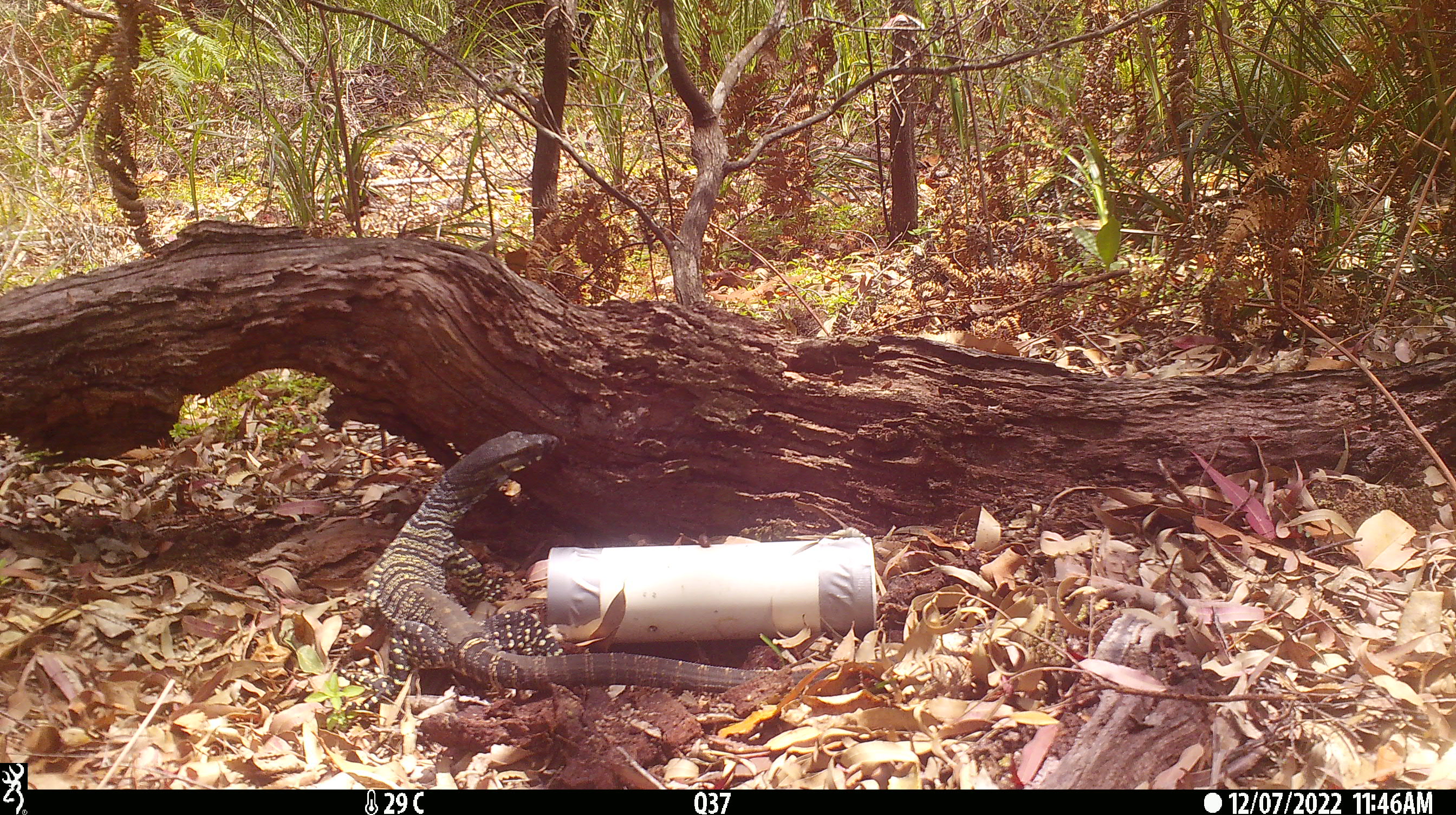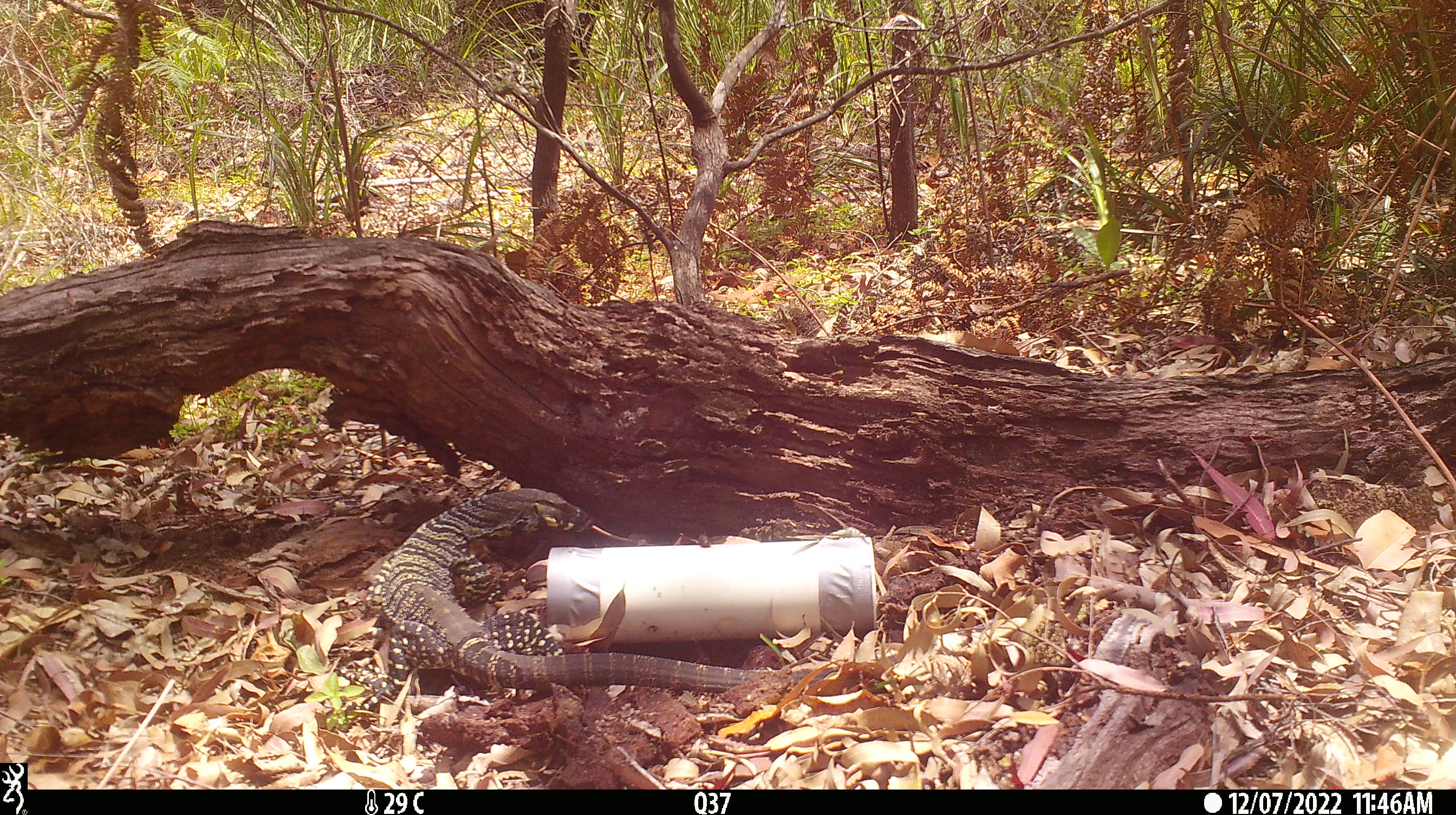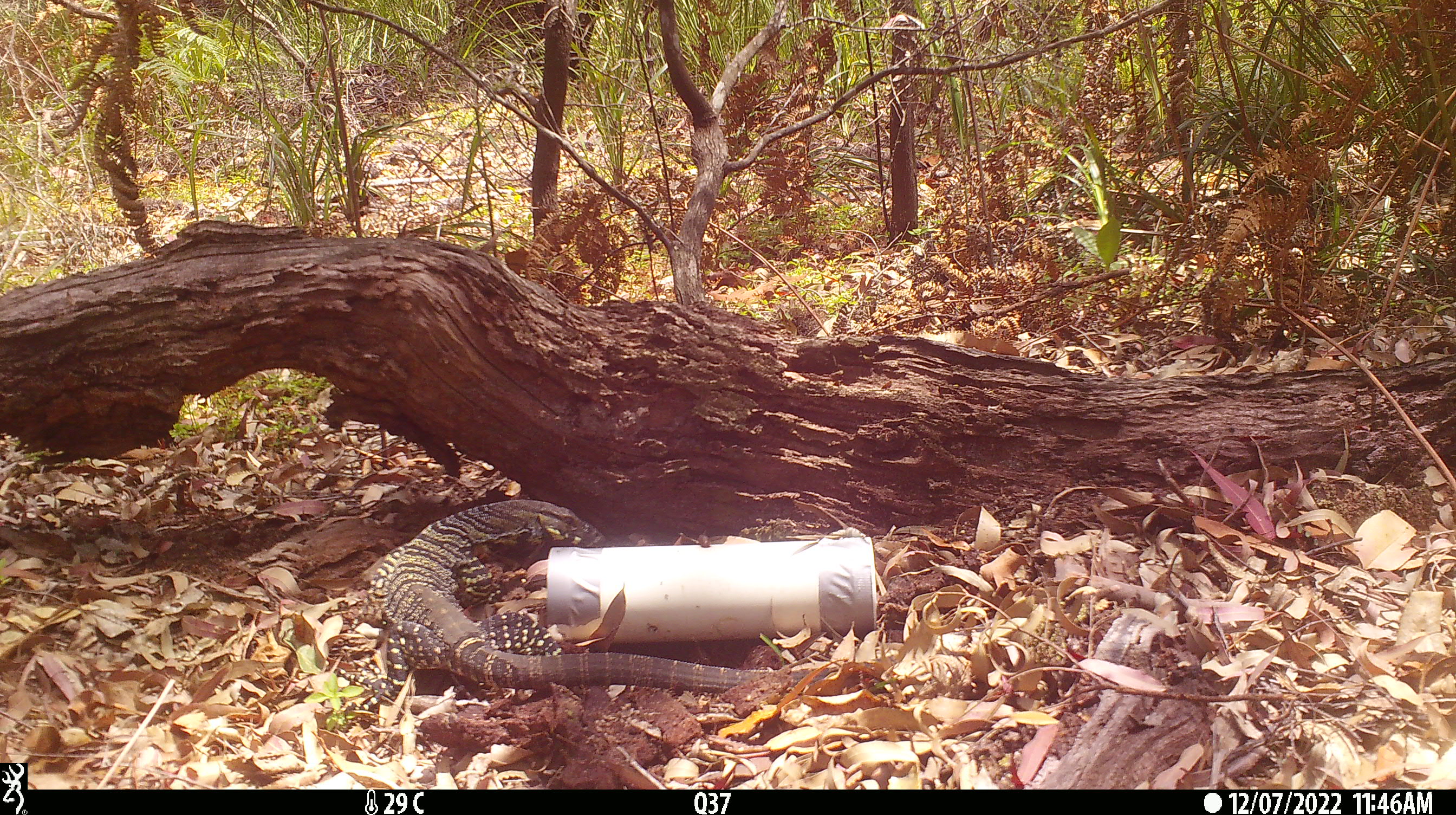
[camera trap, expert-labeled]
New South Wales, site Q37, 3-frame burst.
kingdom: Animalia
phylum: Chordata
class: Reptilia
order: Squamata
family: Varanidae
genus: Varanus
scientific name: Varanus varius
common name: lace monitor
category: goanna